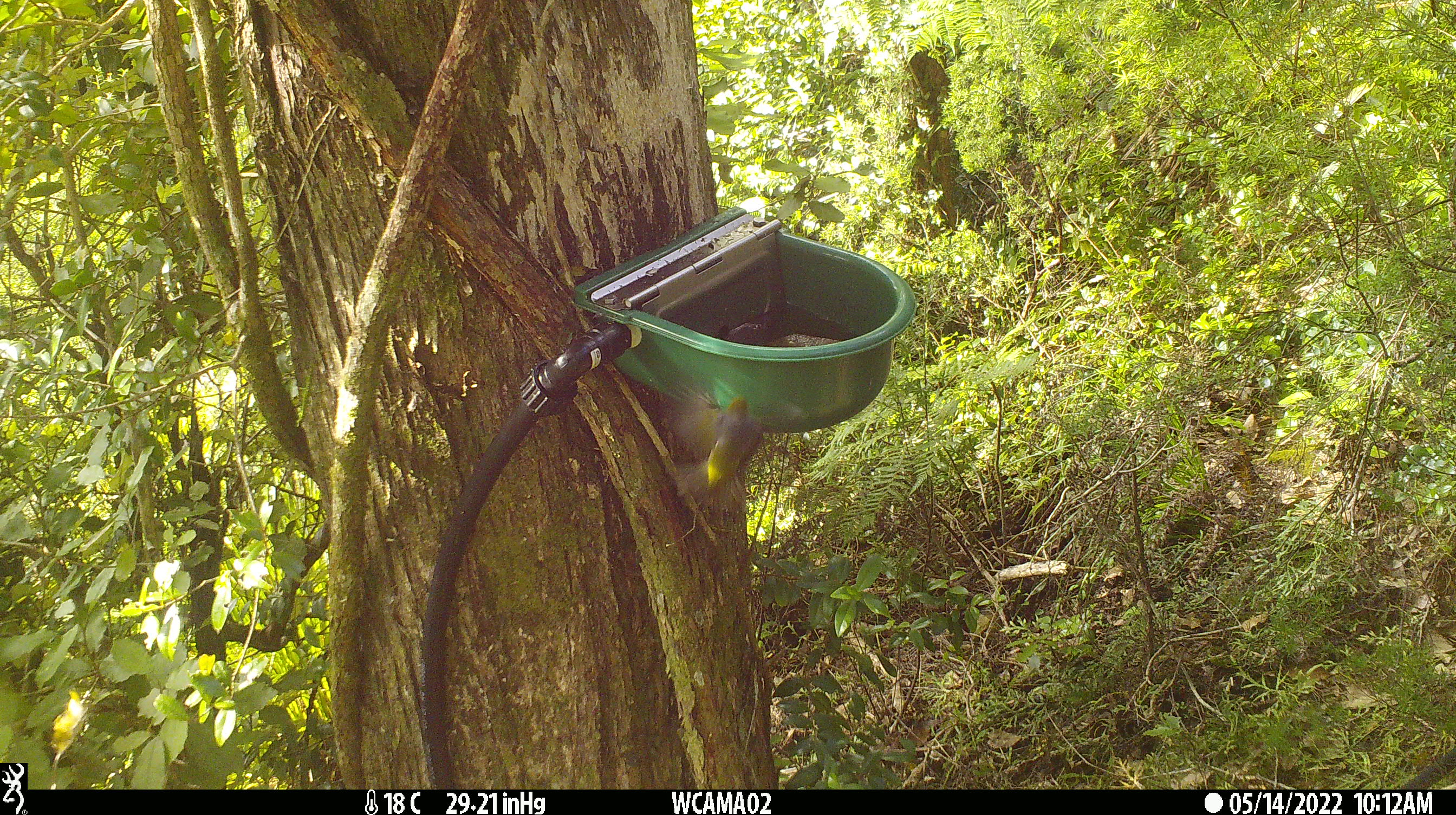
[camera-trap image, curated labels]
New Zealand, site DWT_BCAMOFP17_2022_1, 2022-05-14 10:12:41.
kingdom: Animalia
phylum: Chordata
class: Aves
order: Passeriformes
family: Zosteropidae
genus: Zosterops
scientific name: Zosterops lateralis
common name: silvereye